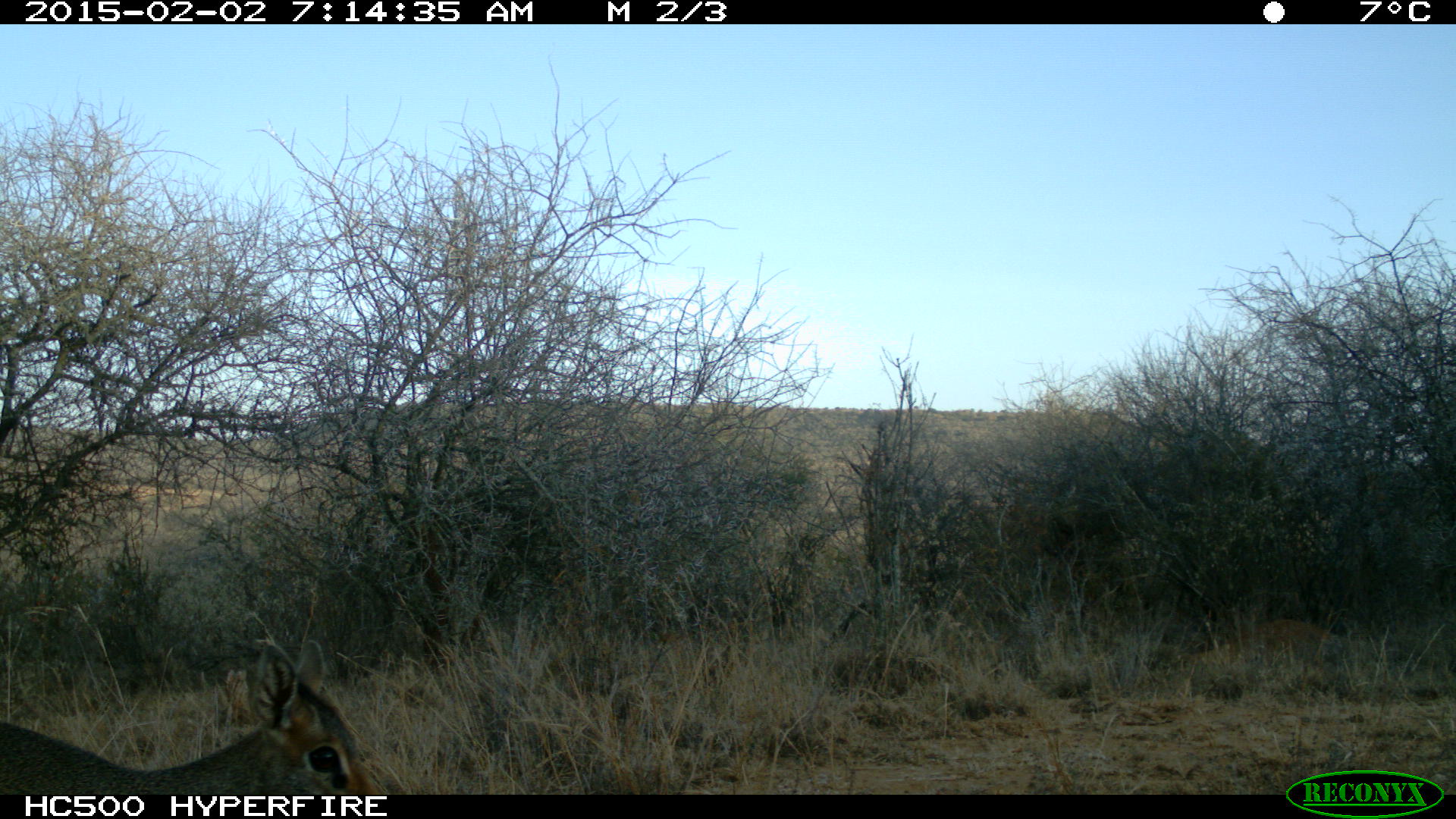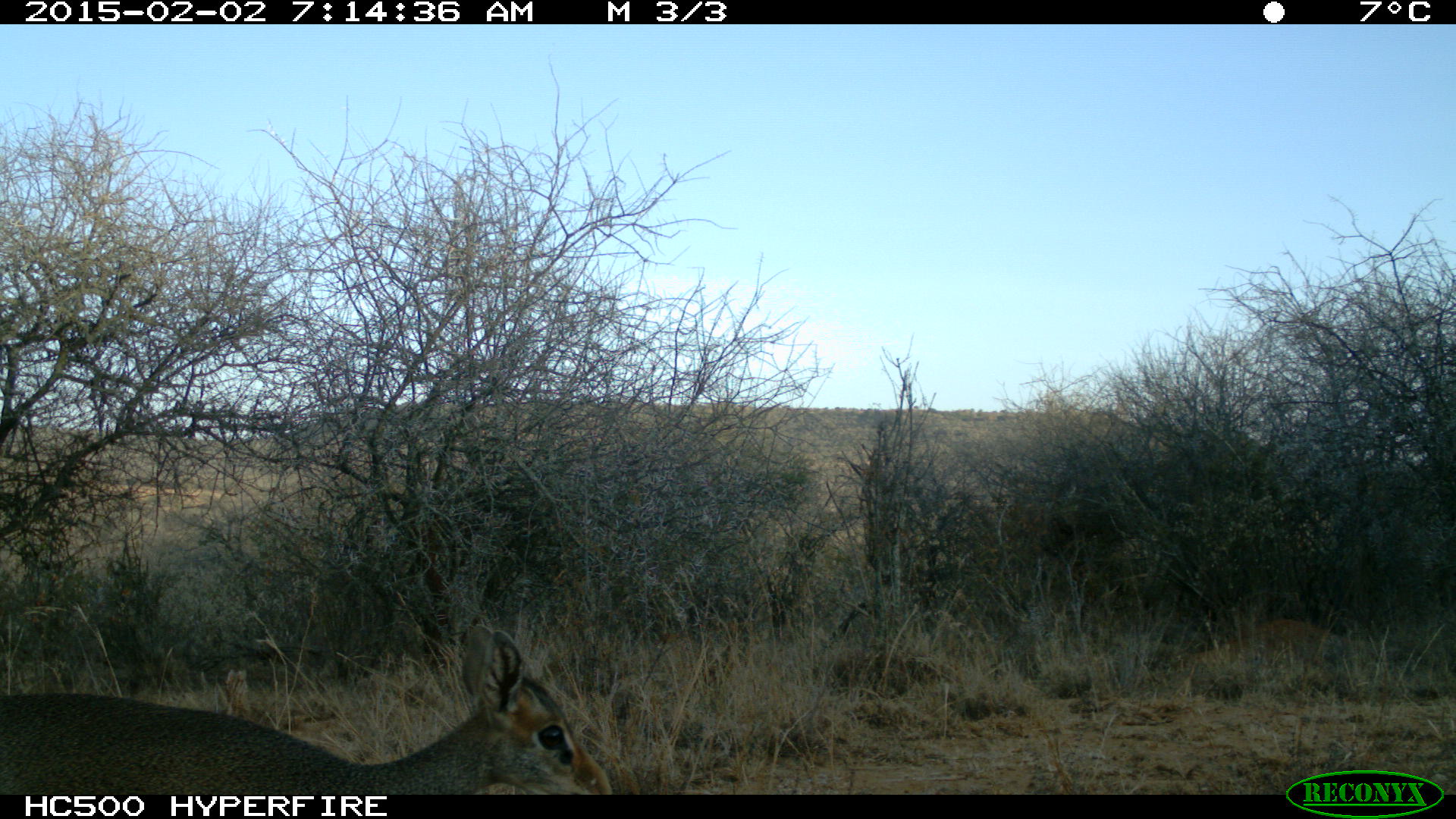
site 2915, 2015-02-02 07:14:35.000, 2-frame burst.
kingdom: Animalia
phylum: Chordata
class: Mammalia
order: Artiodactyla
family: Bovidae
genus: Madoqua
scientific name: Madoqua guentheri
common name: günther's dik-dik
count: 1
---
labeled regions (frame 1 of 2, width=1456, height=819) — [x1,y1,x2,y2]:
madoqua guentheri: [1,634,392,798]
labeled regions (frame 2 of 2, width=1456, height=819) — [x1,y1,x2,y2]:
madoqua guentheri: [1,622,612,796]